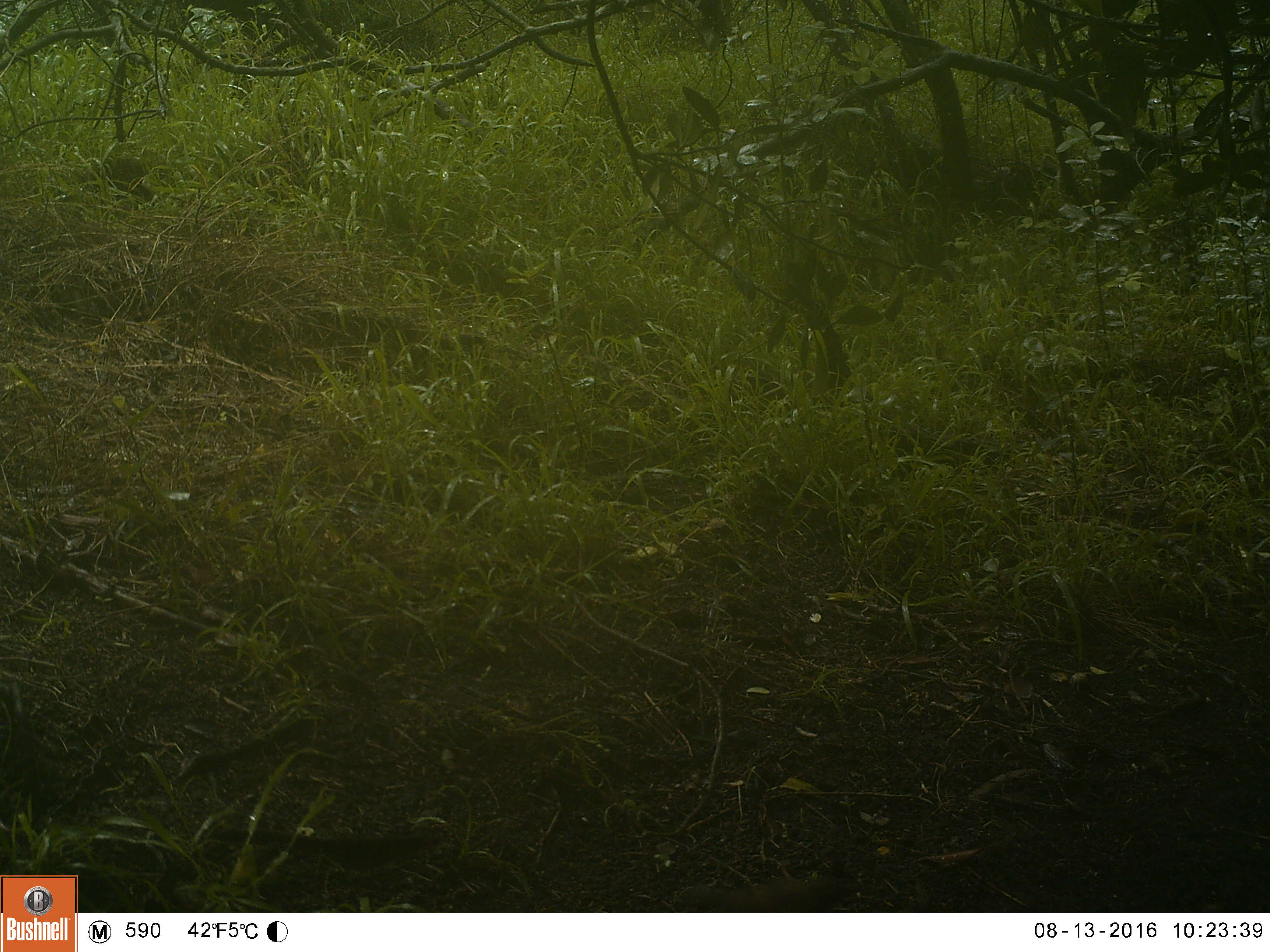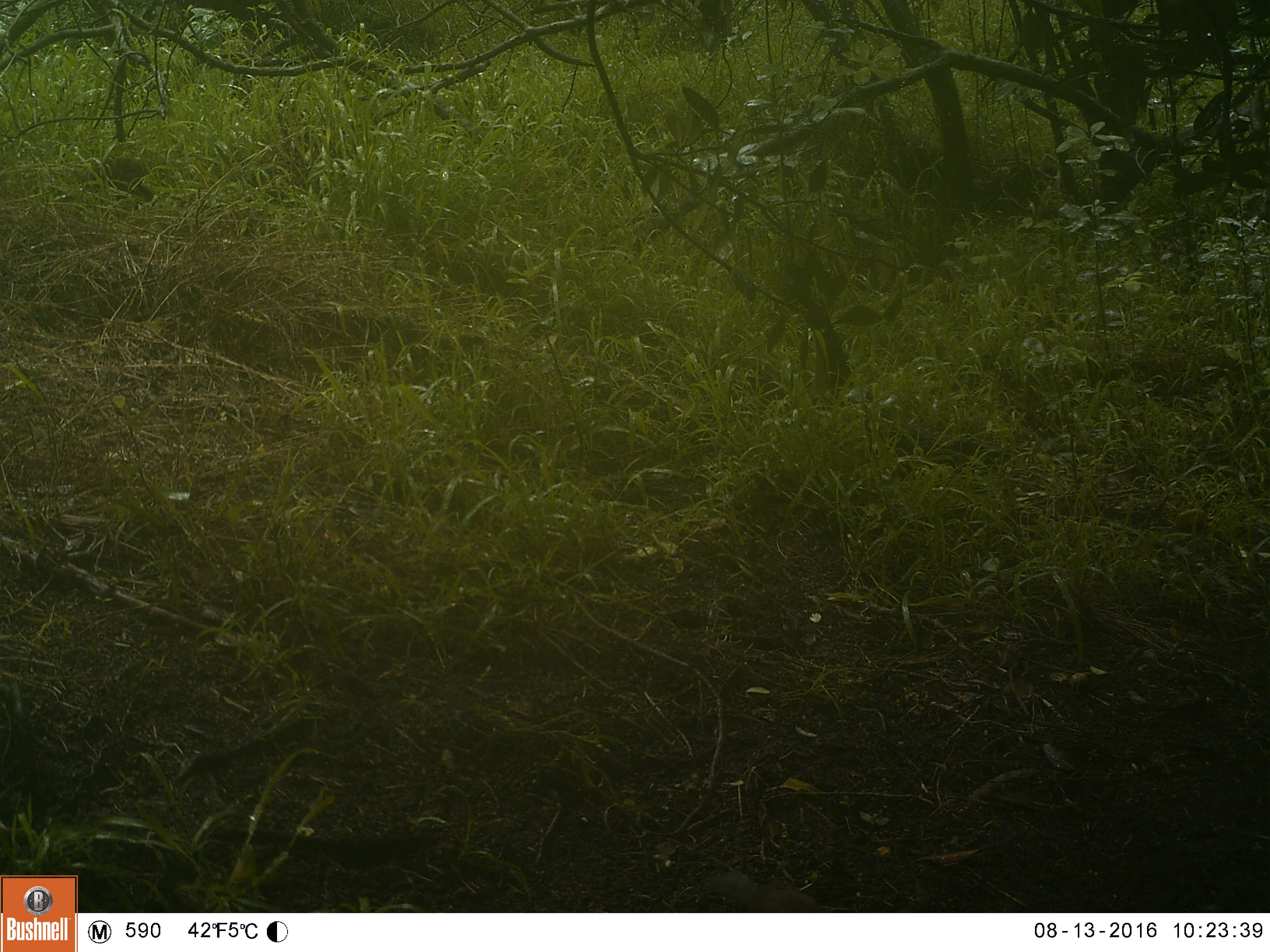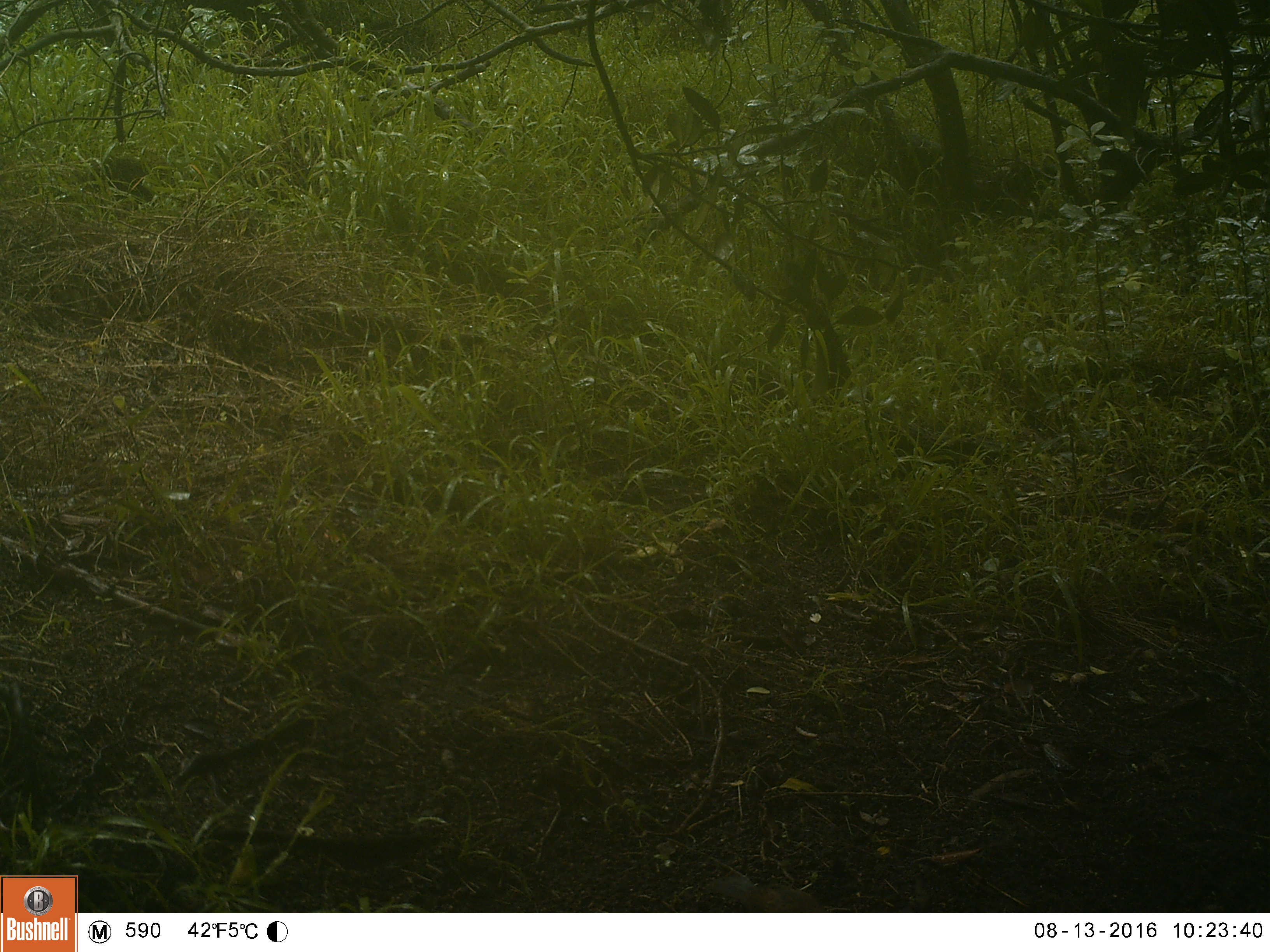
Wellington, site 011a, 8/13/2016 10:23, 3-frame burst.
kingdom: Animalia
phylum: Chordata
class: Aves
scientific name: Aves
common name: bird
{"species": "bird (Aves)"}